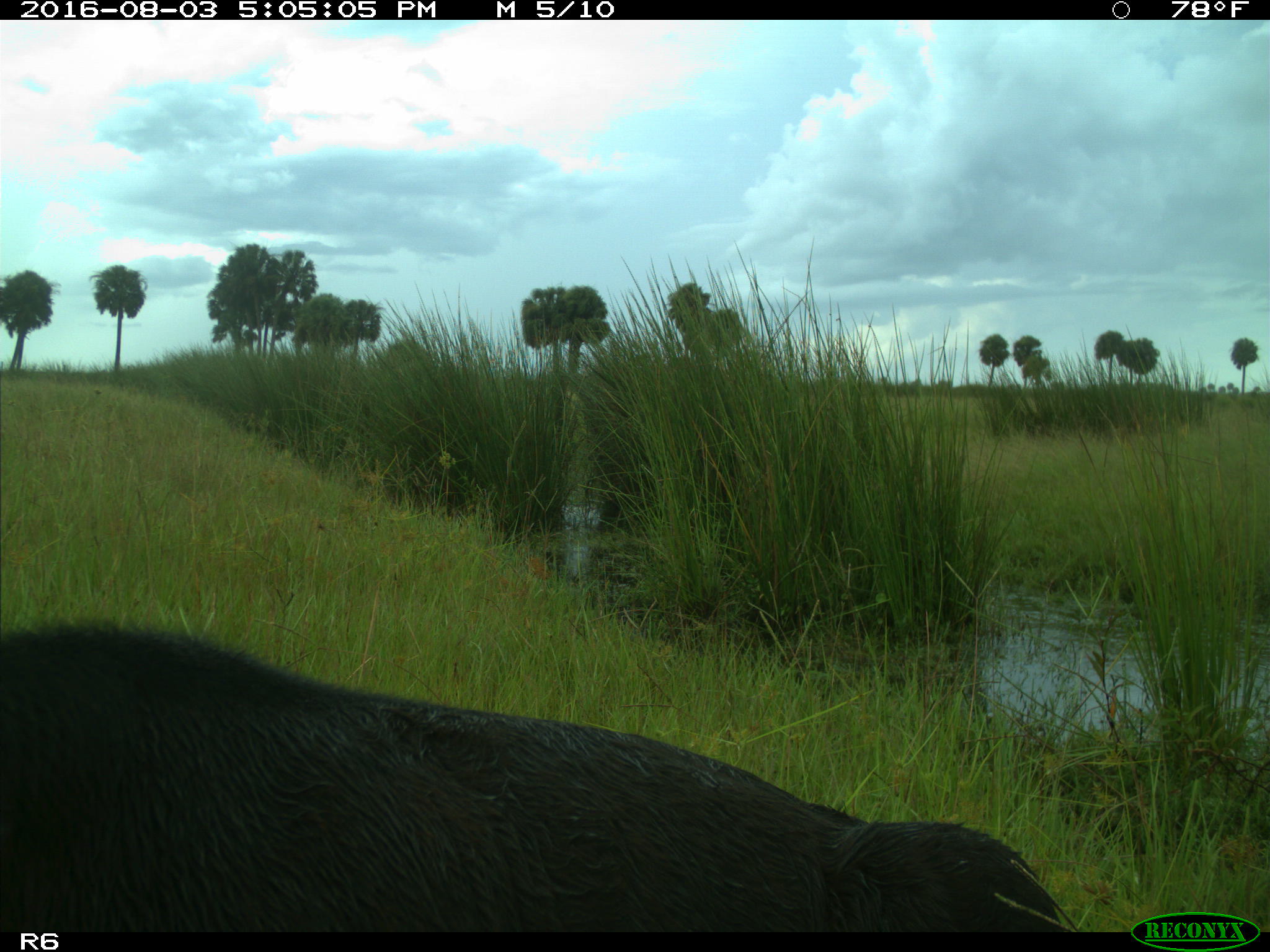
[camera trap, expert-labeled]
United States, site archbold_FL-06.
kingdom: Animalia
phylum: Chordata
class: Mammalia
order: Artiodactyla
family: Bovidae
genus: Bos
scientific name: Bos taurus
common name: domestic cow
Bos taurus (domestic cow).